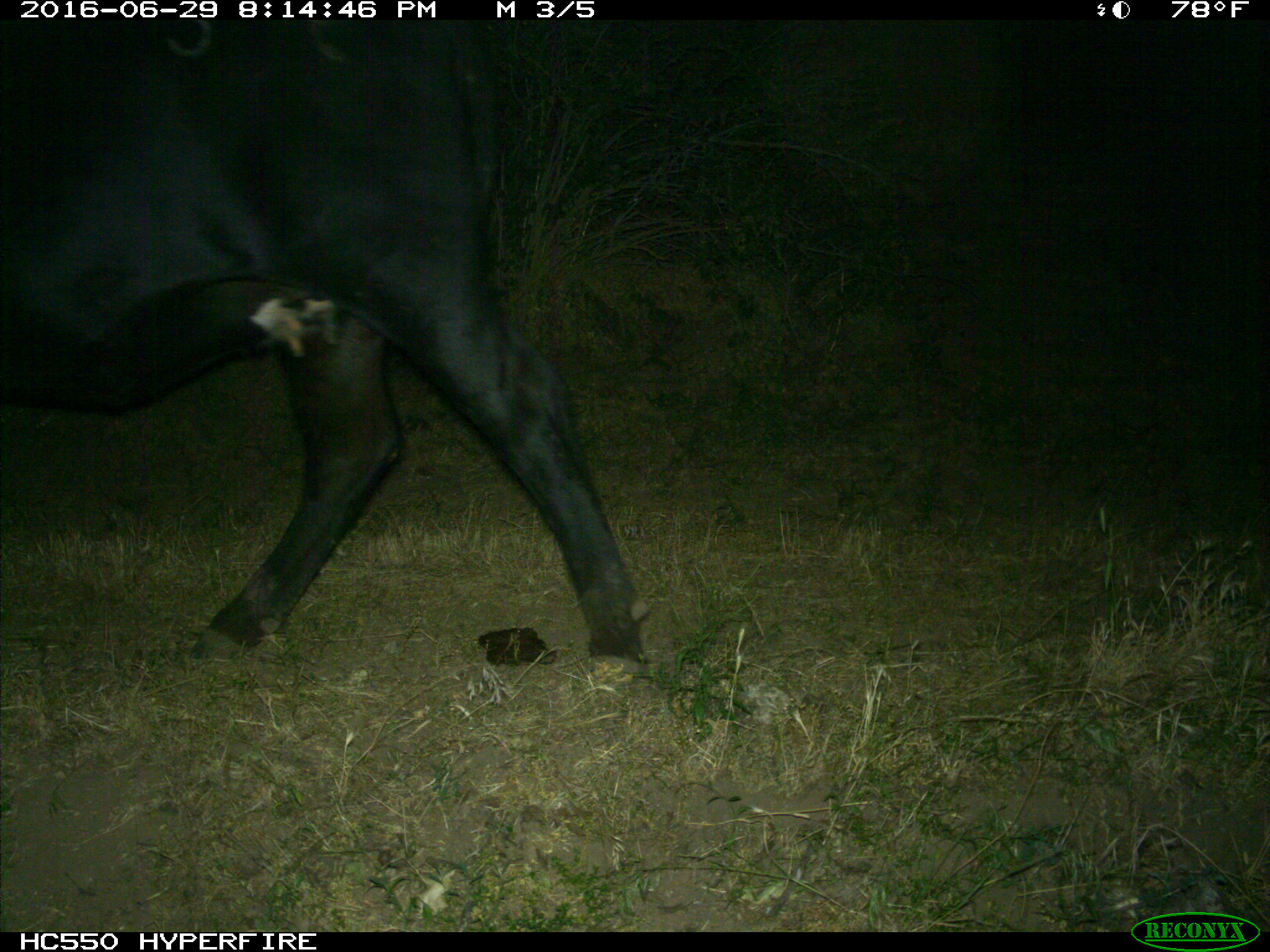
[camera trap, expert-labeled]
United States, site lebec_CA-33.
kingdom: Animalia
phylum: Chordata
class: Mammalia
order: Artiodactyla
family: Bovidae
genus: Bos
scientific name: Bos taurus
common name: domestic cow